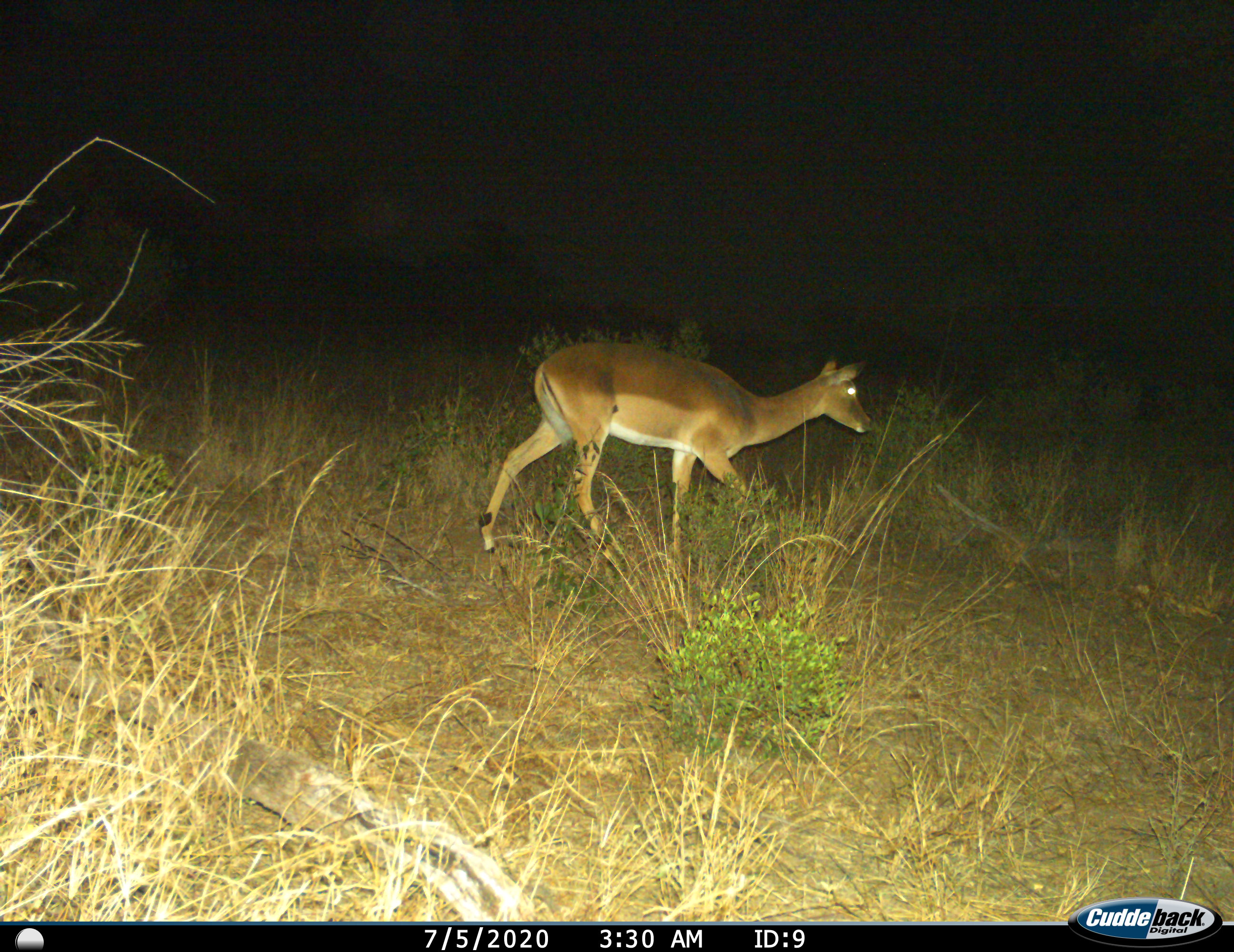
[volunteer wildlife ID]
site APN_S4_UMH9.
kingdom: Animalia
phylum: Chordata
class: Mammalia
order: Artiodactyla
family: Bovidae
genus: Aepyceros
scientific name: Aepyceros melampus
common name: impala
Impala (Aepyceros melampus), count 1. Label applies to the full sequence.